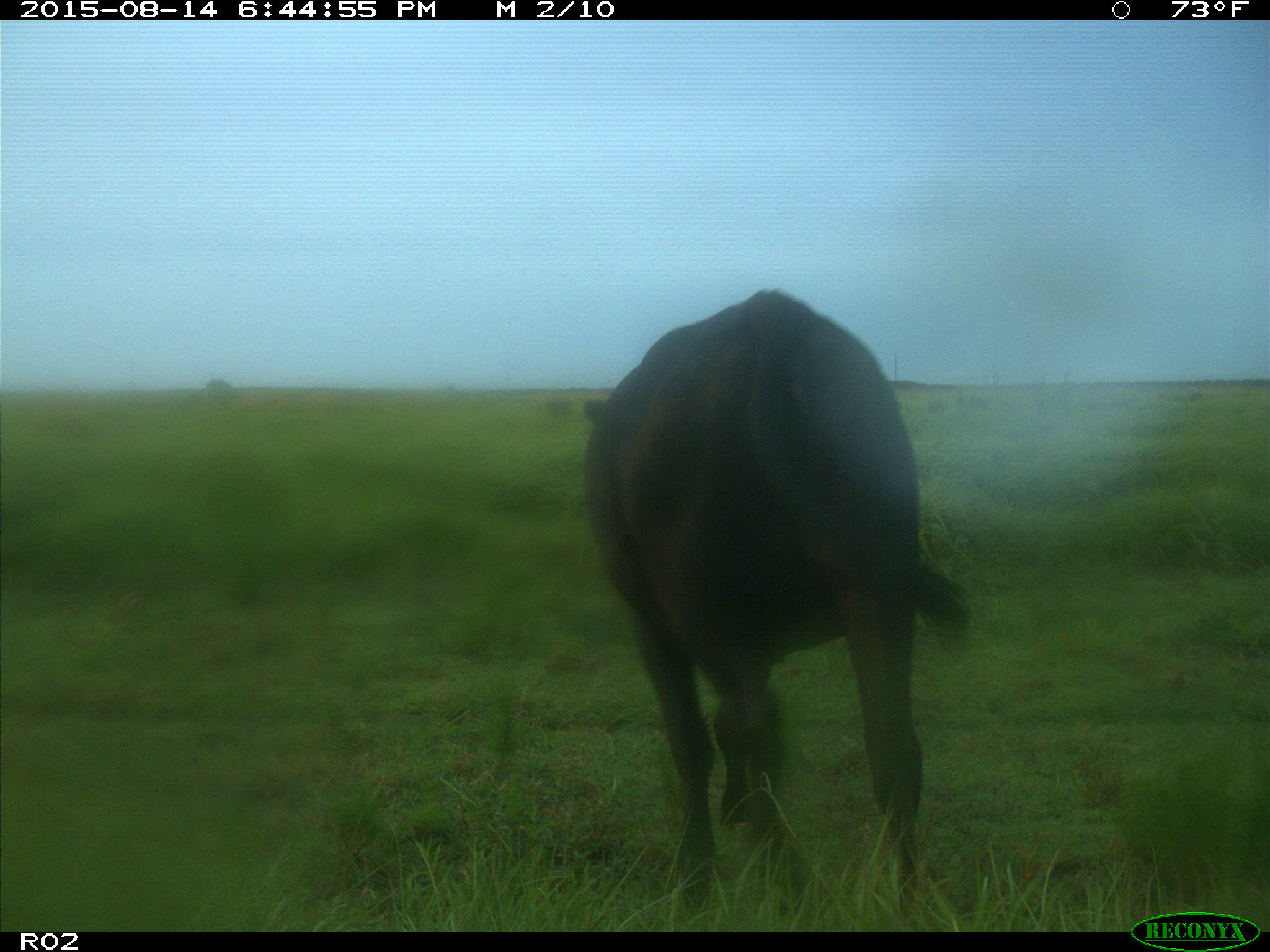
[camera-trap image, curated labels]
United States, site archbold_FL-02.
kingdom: Animalia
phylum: Chordata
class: Mammalia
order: Artiodactyla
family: Bovidae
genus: Bos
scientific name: Bos taurus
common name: domestic cow